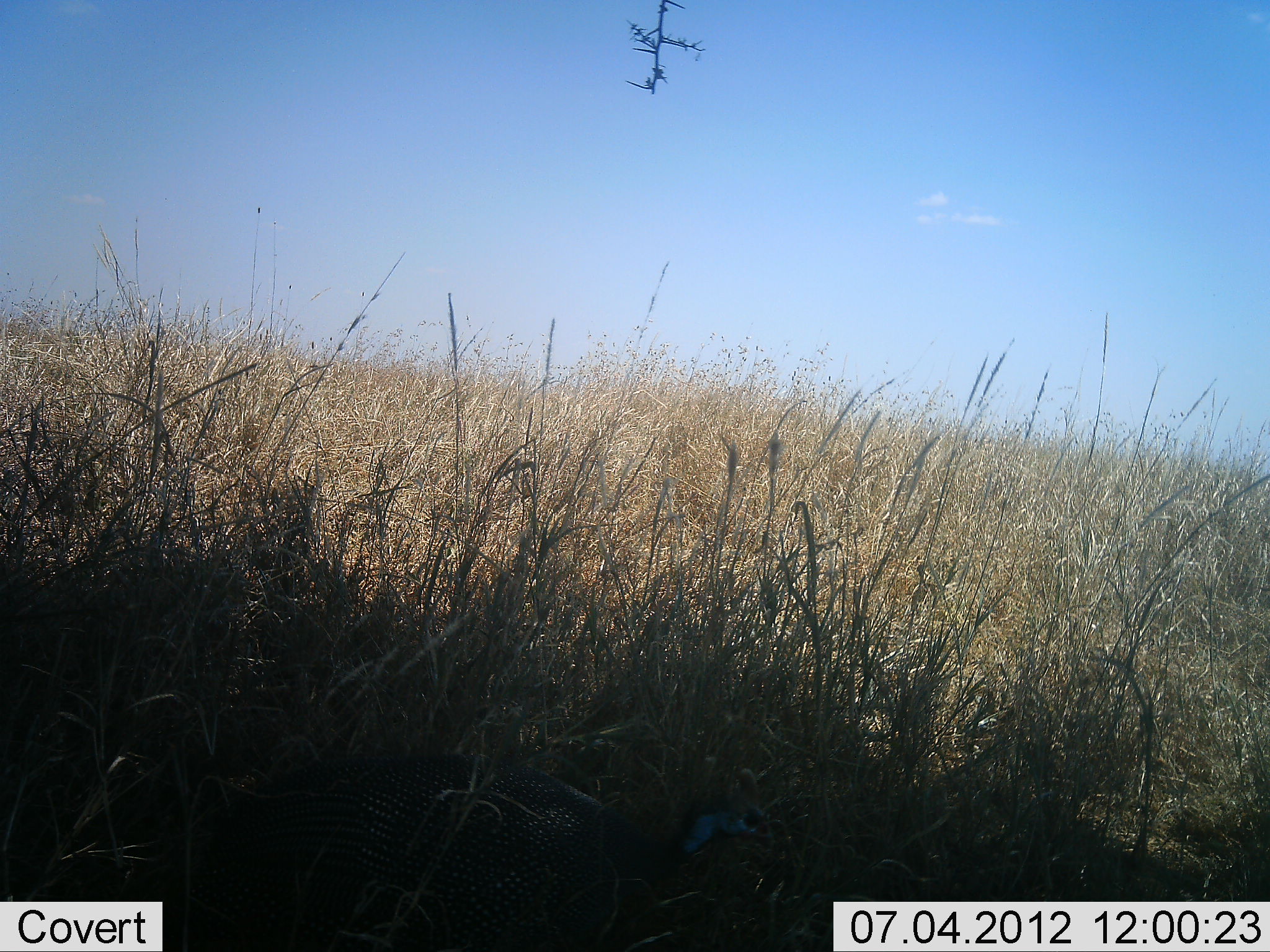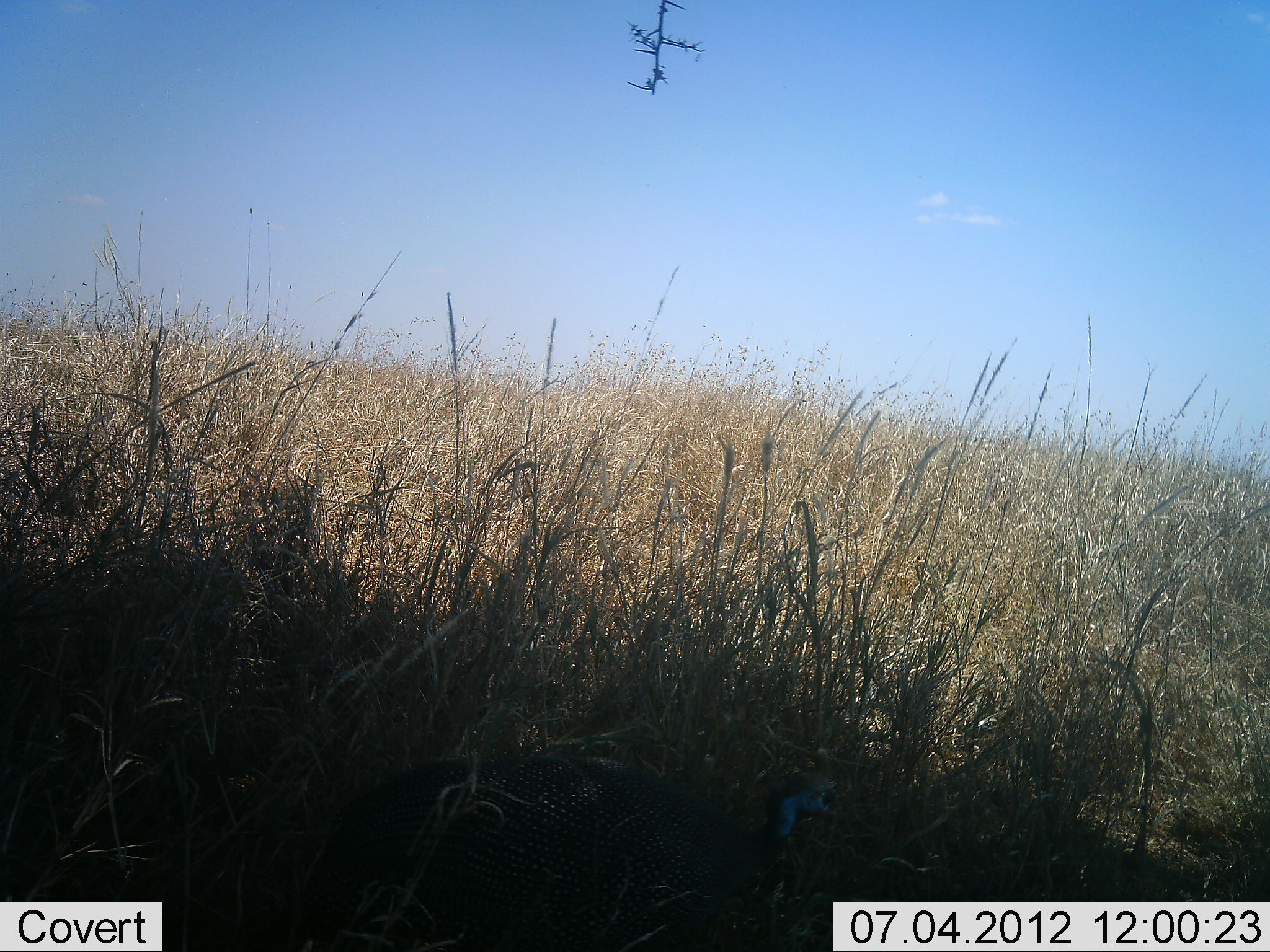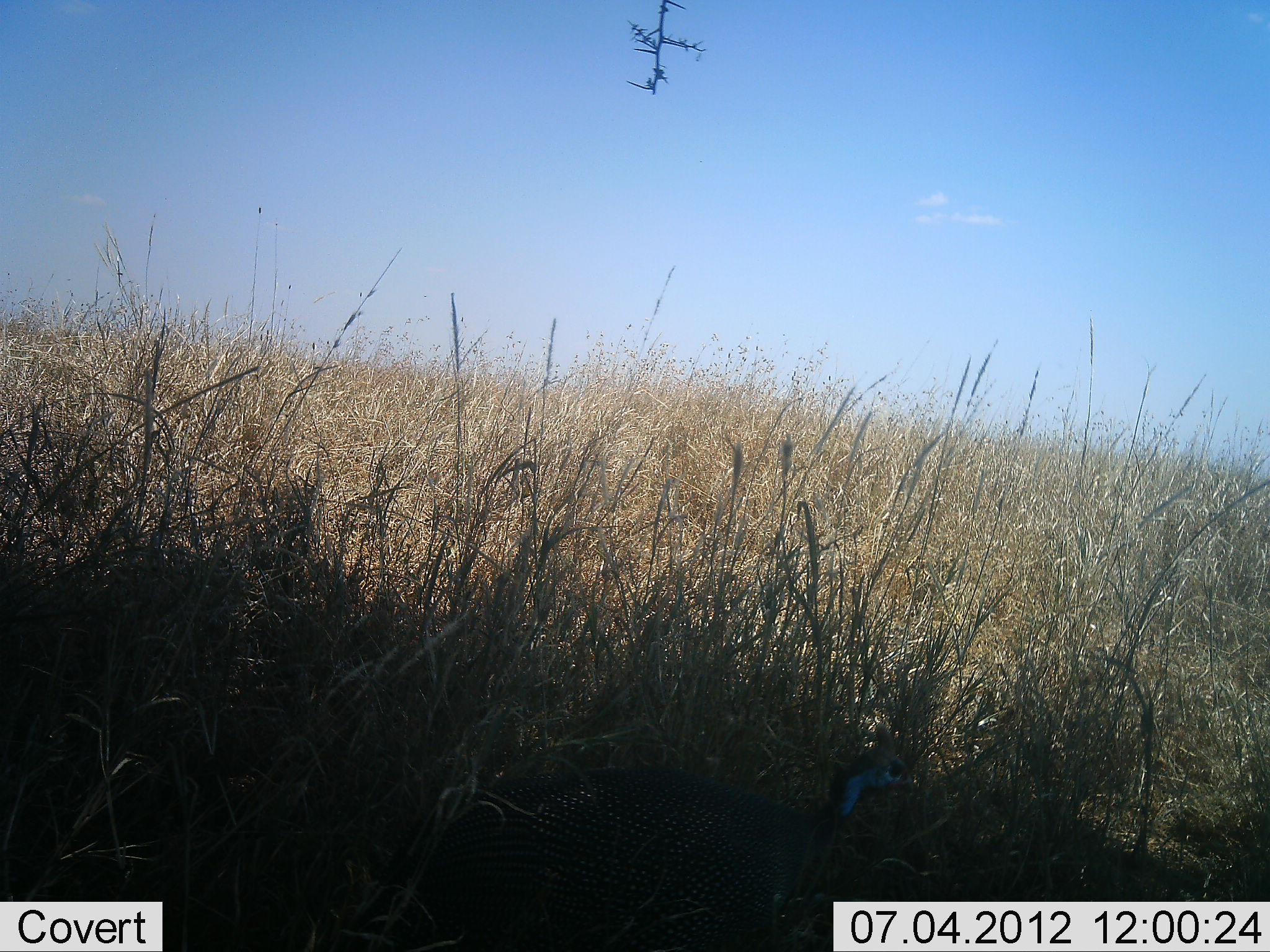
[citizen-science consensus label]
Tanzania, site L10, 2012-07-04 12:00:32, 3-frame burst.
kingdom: Animalia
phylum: Chordata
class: Aves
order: Galliformes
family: Numididae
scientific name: Numididae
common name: guinea fowl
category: guineafowl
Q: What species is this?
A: Guineafowl (guinea fowl) (Numididae).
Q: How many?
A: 1.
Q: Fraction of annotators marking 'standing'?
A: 10%.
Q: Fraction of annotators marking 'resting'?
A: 0%.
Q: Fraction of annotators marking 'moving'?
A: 90%.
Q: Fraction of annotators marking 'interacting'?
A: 0%.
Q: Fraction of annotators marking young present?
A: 0%.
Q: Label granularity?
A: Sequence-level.